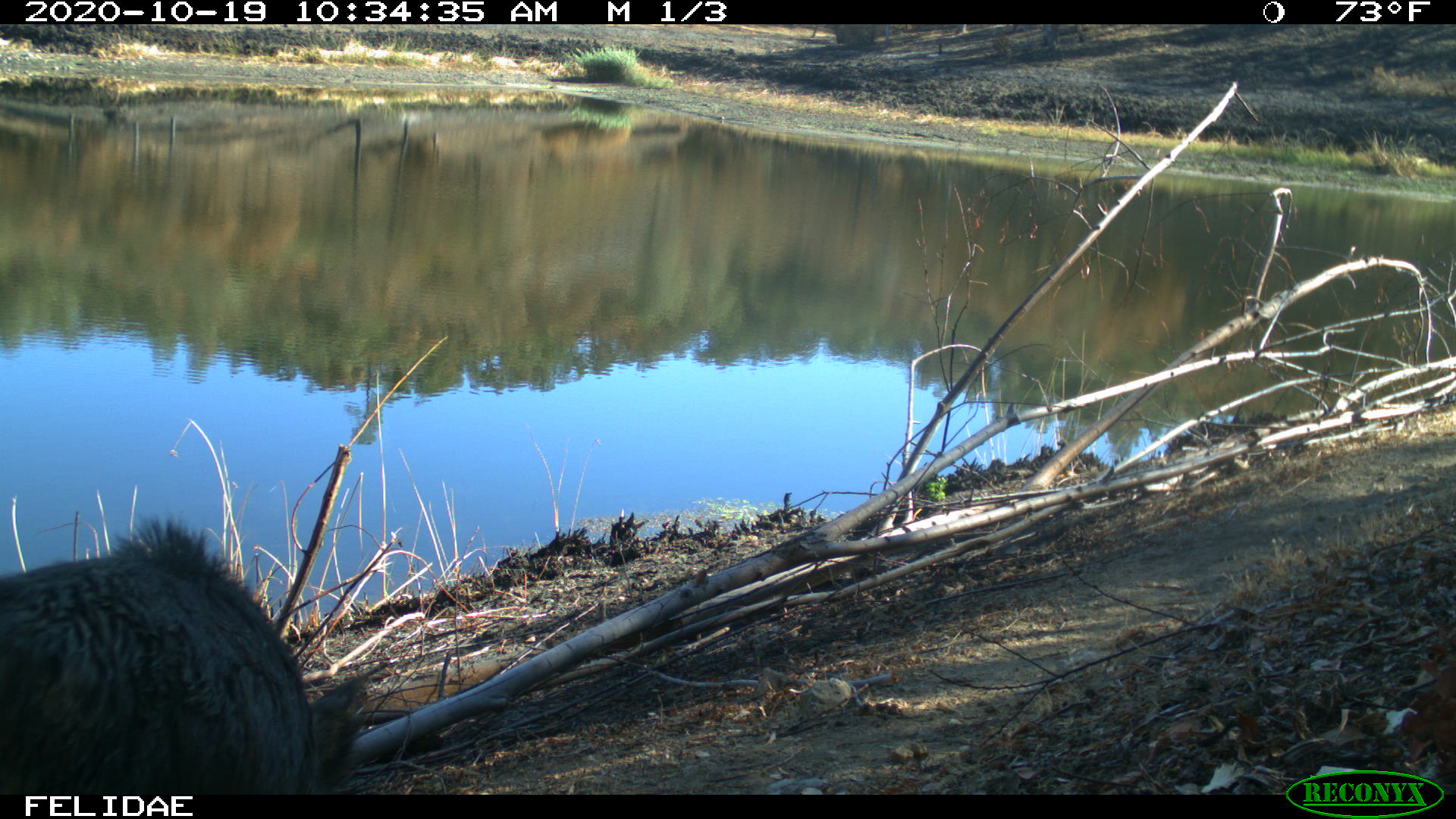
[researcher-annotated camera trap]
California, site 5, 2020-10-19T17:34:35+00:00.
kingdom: Animalia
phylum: Chordata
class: Mammalia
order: Artiodactyla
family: Suidae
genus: Sus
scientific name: Sus scrofa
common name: wild boar